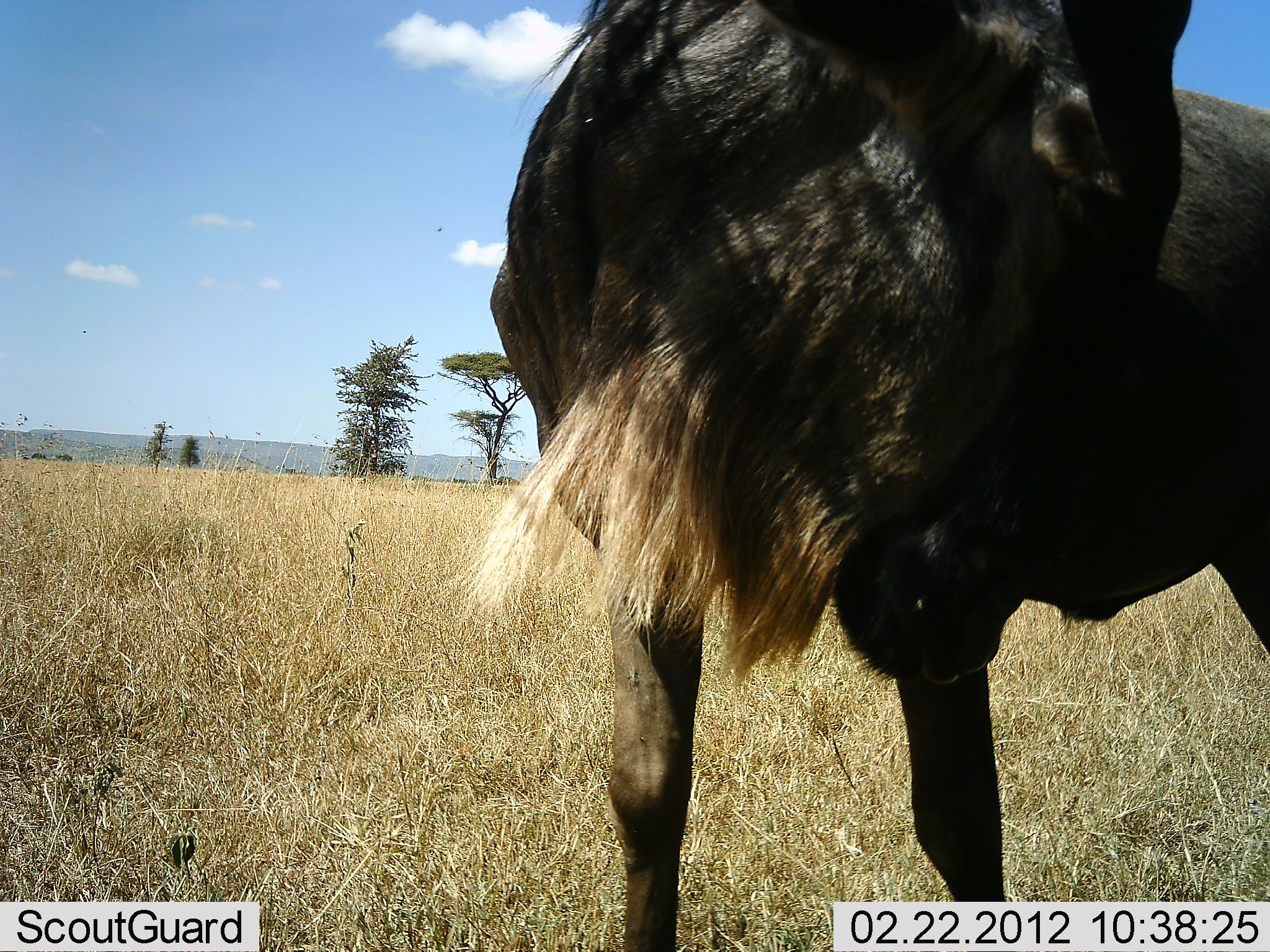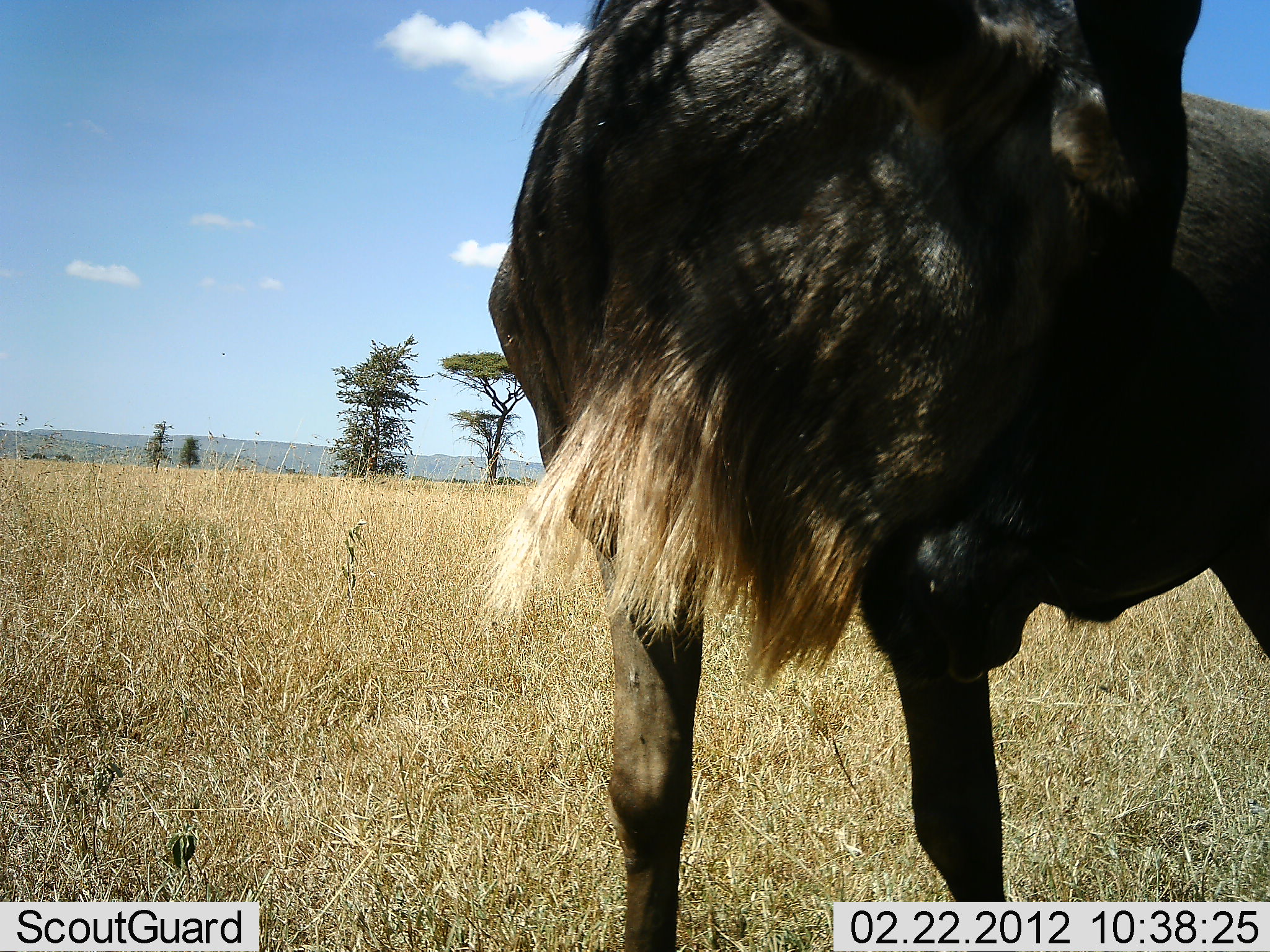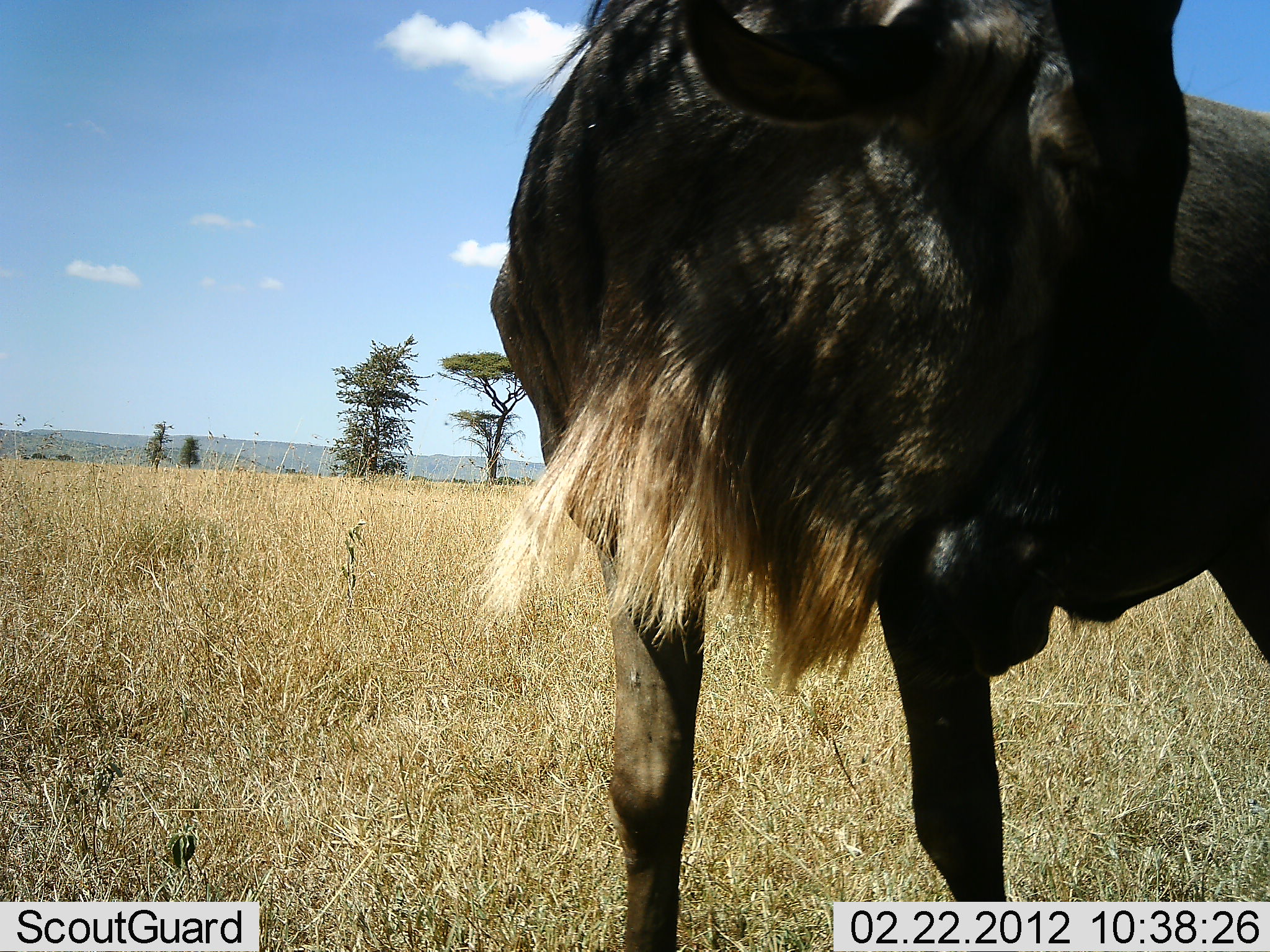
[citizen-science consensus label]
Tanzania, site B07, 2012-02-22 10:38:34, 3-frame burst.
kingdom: Animalia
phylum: Chordata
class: Mammalia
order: Artiodactyla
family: Bovidae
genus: Connochaetes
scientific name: Connochaetes taurinus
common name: blue wildebeest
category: wildebeest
Wildebeest (blue wildebeest) (Connochaetes taurinus), count 1. Behavior (volunteer vote fractions): standing 92%, resting 4%, moving 4%, interacting 4%. Young present (vote fraction): 0%. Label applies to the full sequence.